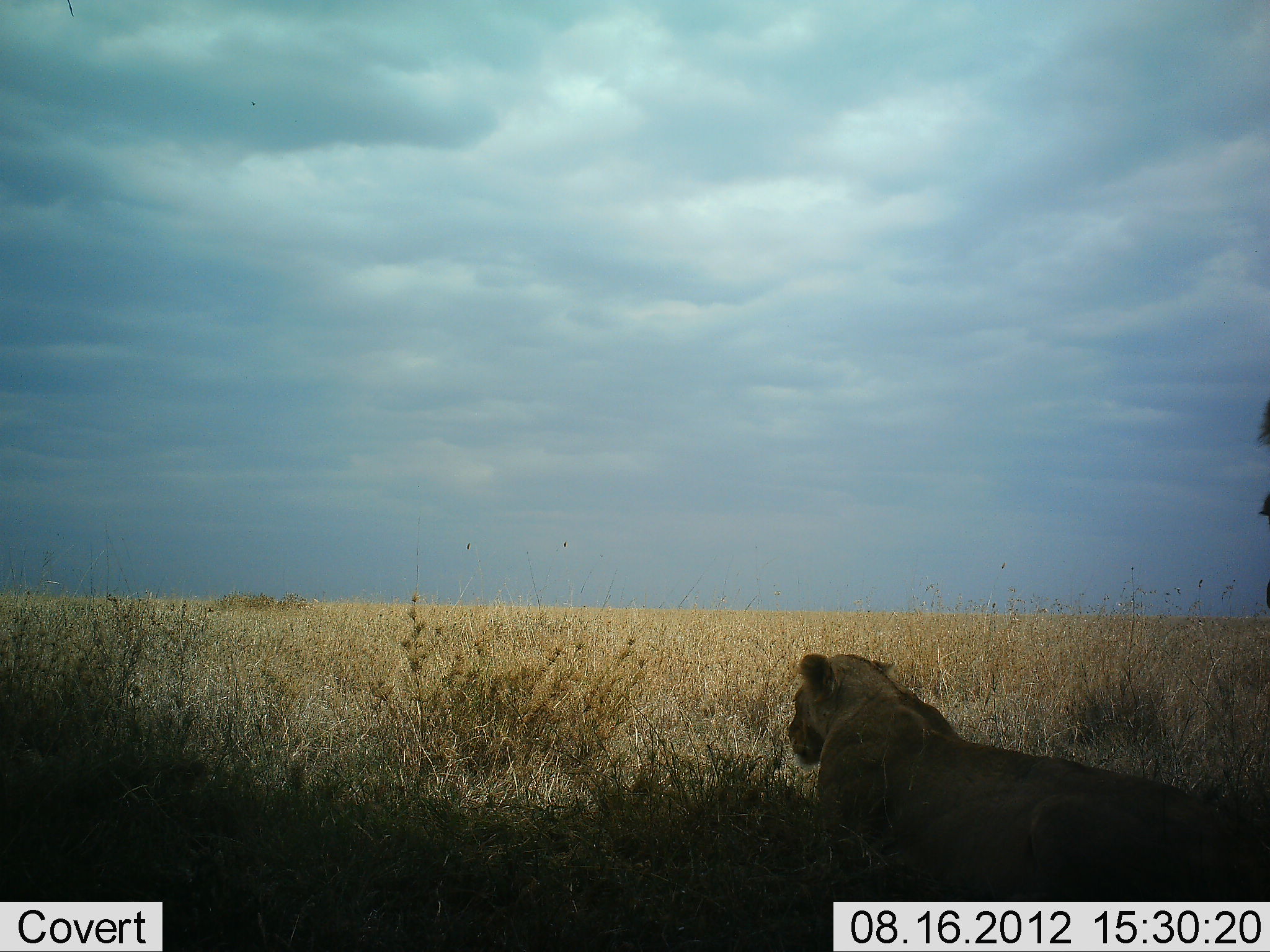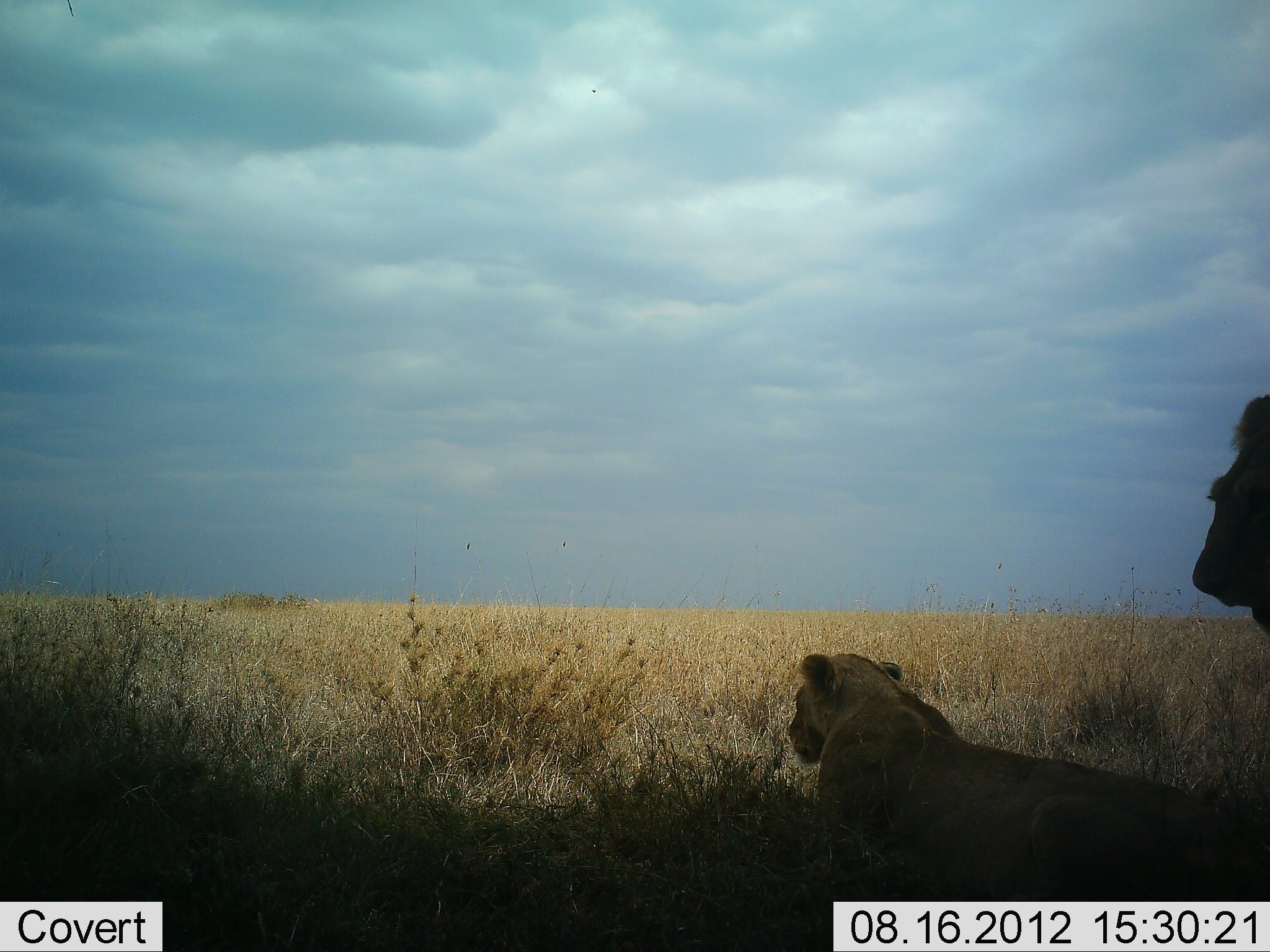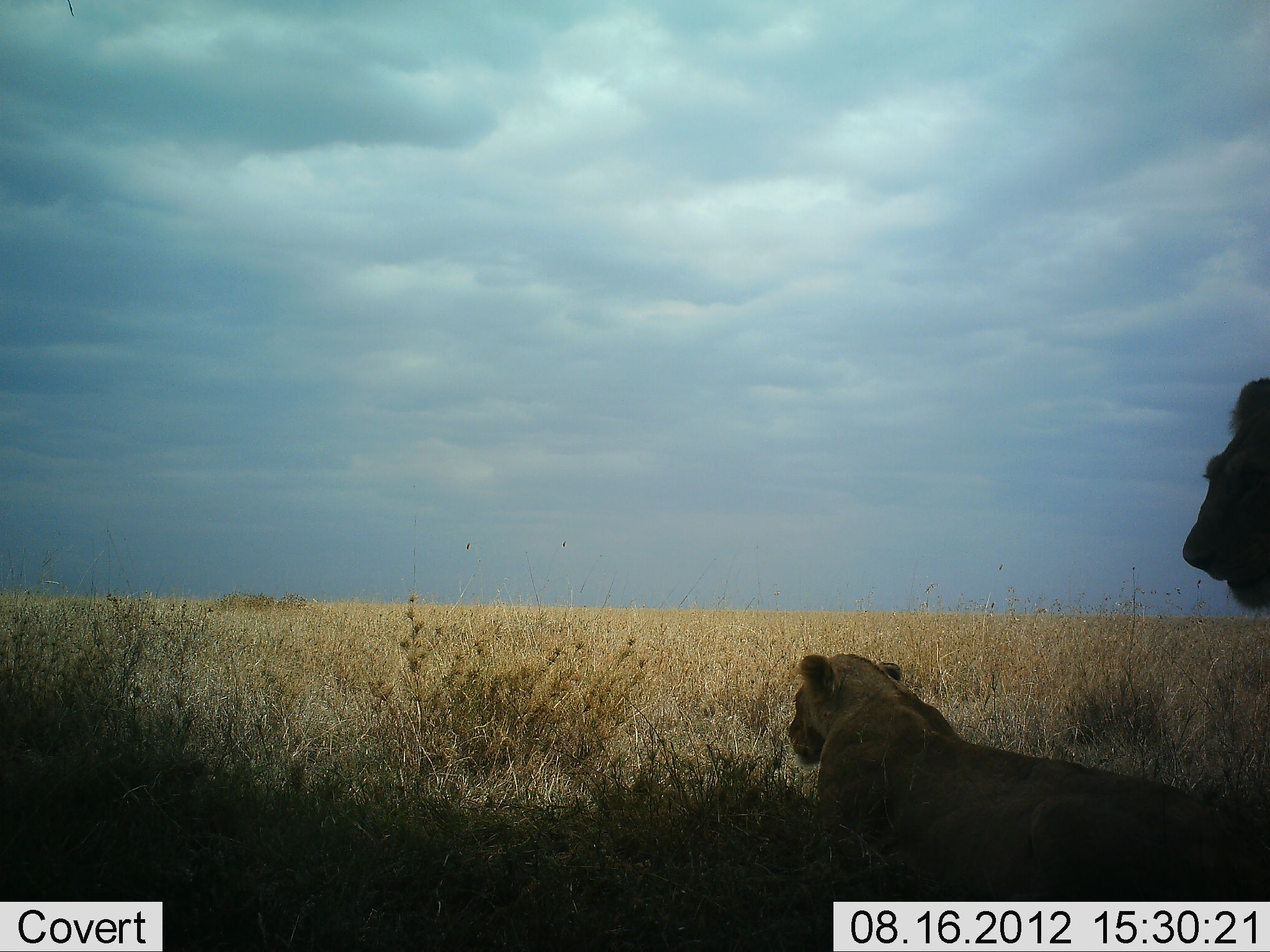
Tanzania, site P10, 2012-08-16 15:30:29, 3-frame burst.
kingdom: Animalia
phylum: Chordata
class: Mammalia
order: Carnivora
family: Felidae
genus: Panthera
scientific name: Panthera leo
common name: lion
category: lionfemale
Lionfemale (lion) (Panthera leo), count 1. Behavior (volunteer vote fractions): standing 0%, resting 100%, moving 0%, interacting 0%. Young present (vote fraction): 0%. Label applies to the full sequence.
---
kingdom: Animalia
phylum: Chordata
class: Mammalia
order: Carnivora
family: Felidae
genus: Panthera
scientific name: Panthera leo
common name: lion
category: lionmale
Lionmale (lion) (Panthera leo), count 1. Behavior (volunteer vote fractions): standing 50%, resting 20%, moving 30%, interacting 0%. Young present (vote fraction): 0%. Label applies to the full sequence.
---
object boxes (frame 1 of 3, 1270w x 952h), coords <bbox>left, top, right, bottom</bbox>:
animal: <bbox>785, 652, 1269, 952</bbox>; <bbox>1256, 400, 1270, 623</bbox>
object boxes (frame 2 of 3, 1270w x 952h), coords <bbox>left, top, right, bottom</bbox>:
animal: <bbox>788, 647, 1270, 952</bbox>; <bbox>1192, 394, 1270, 638</bbox>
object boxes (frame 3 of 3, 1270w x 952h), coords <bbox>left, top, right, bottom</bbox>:
animal: <bbox>785, 647, 1270, 952</bbox>; <bbox>1177, 376, 1270, 625</bbox>